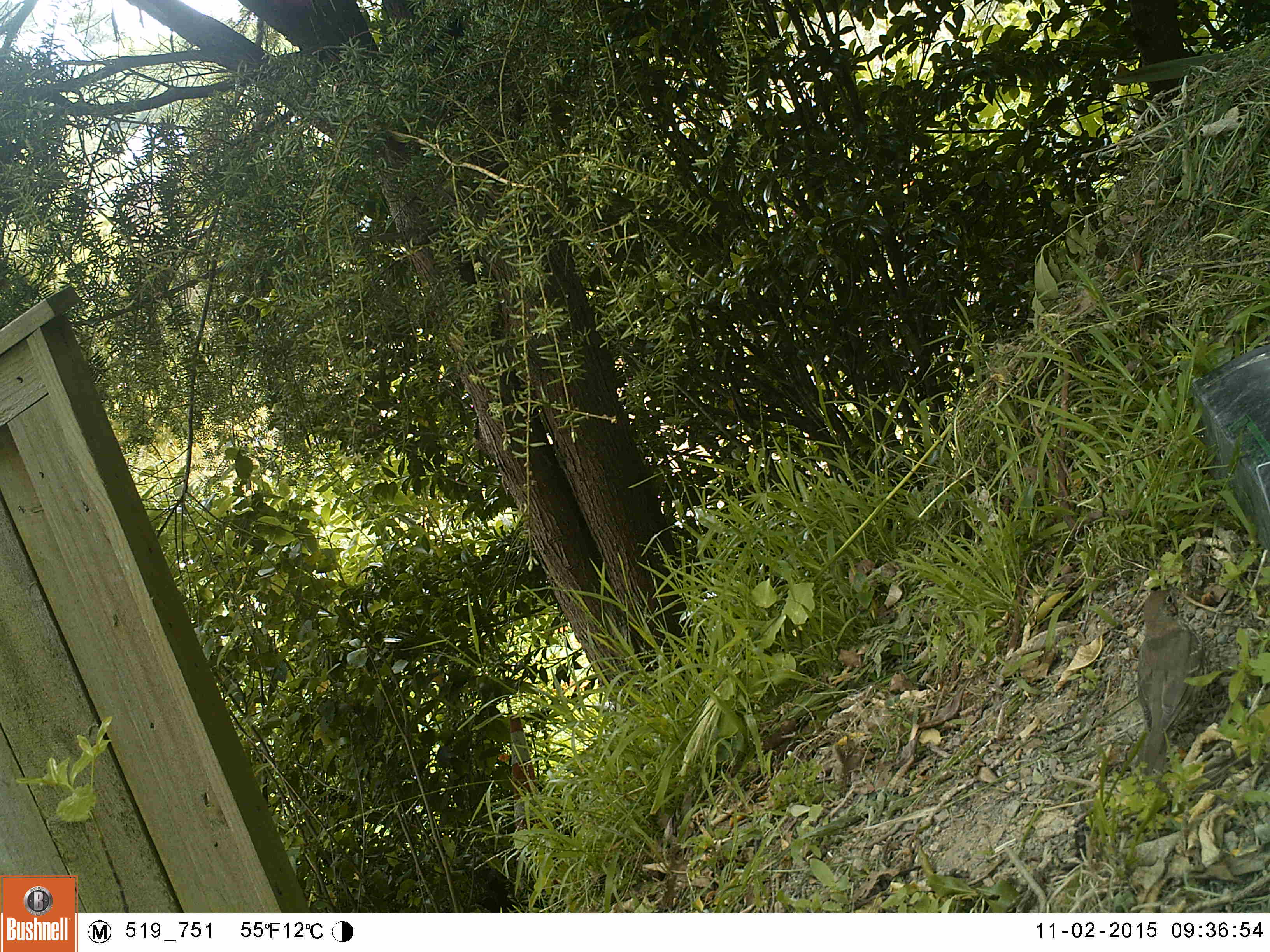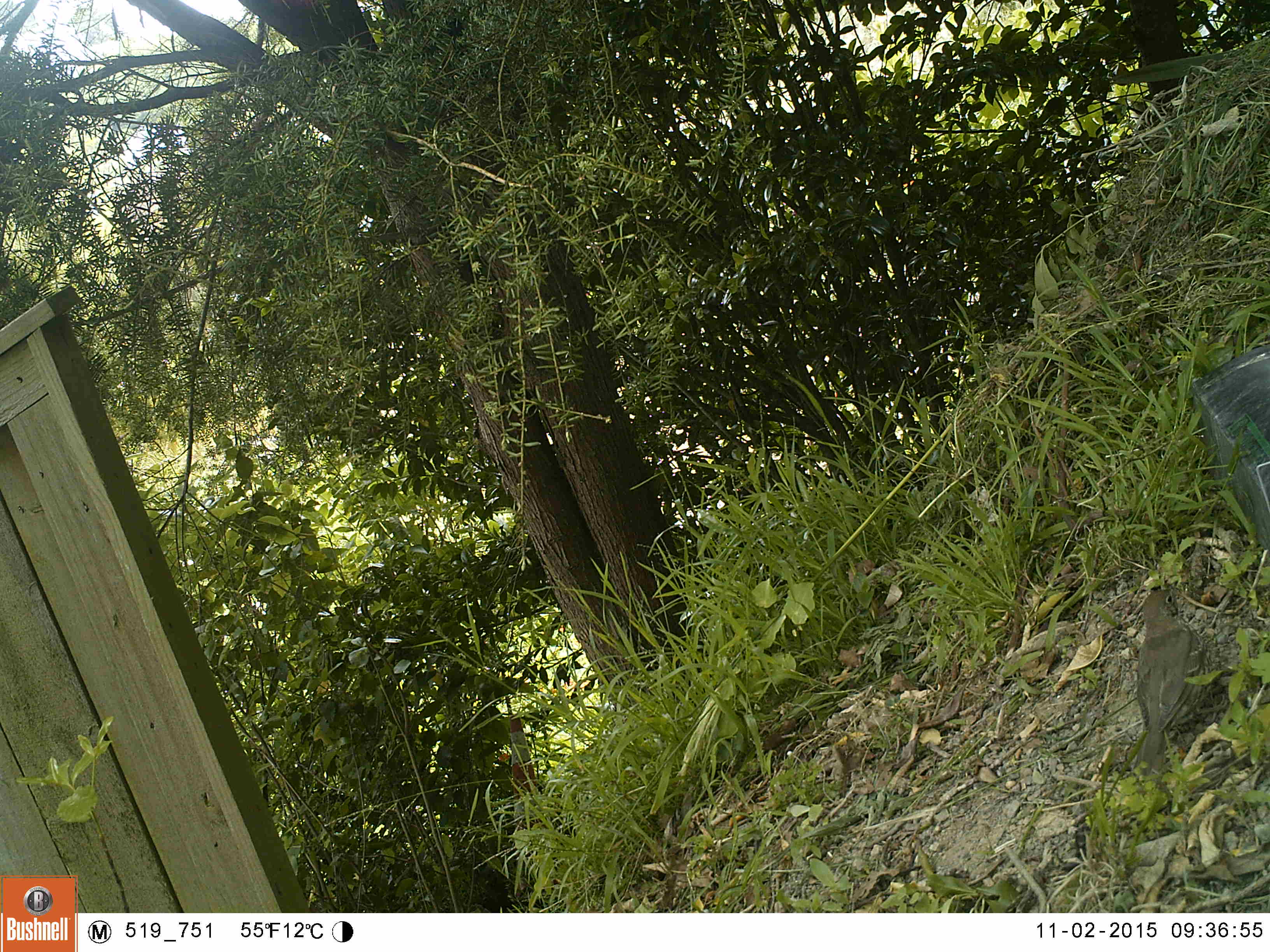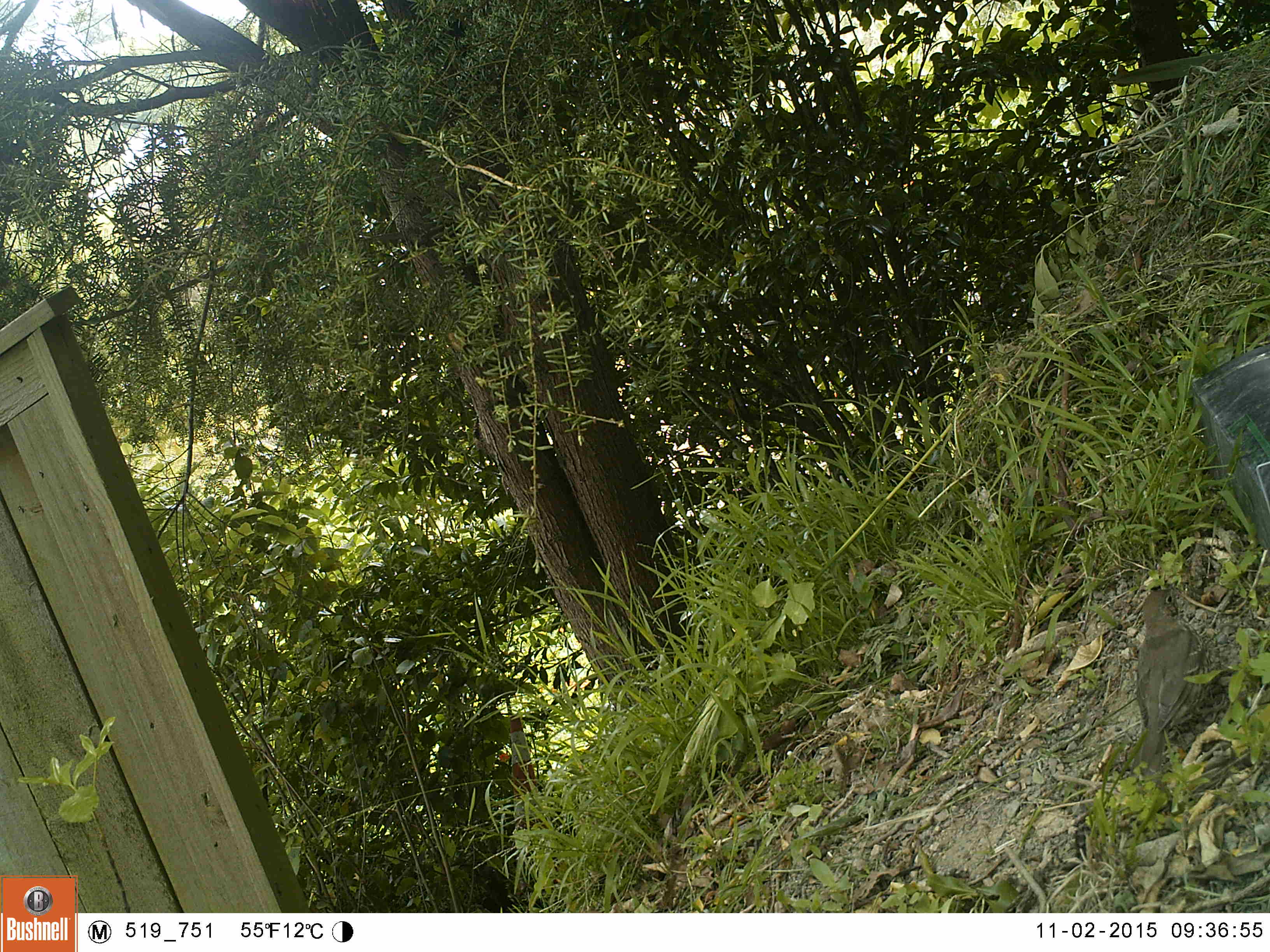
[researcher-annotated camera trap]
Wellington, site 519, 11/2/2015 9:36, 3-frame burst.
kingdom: Animalia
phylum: Chordata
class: Aves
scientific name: Aves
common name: bird